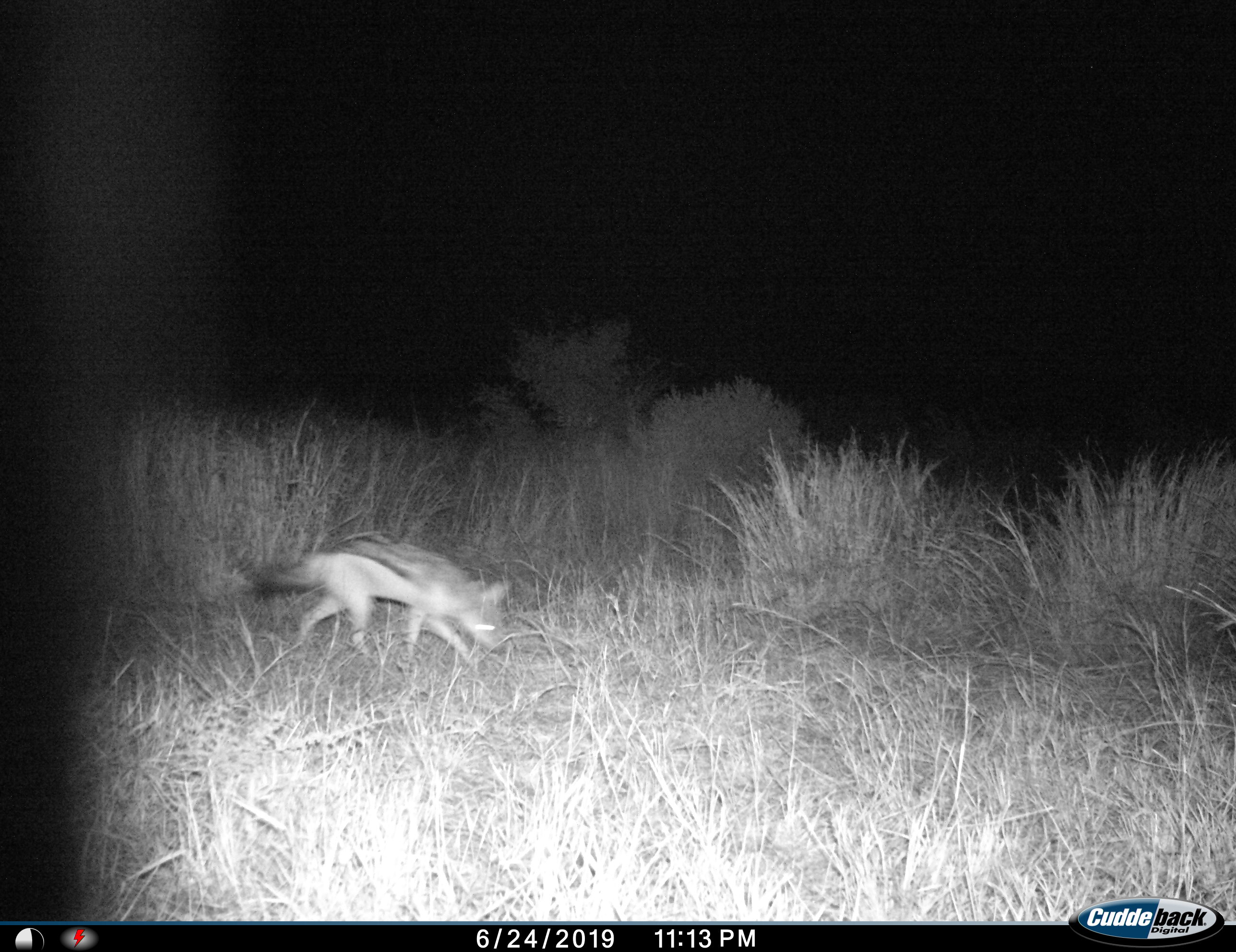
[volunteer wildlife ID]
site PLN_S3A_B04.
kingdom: Animalia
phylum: Chordata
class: Mammalia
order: Carnivora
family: Canidae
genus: Lupulella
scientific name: Lupulella mesomelas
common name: black-backed jackal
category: jackalblackbacked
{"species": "jackalblackbacked (black-backed jackal) (Lupulella mesomelas)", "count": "1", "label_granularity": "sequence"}